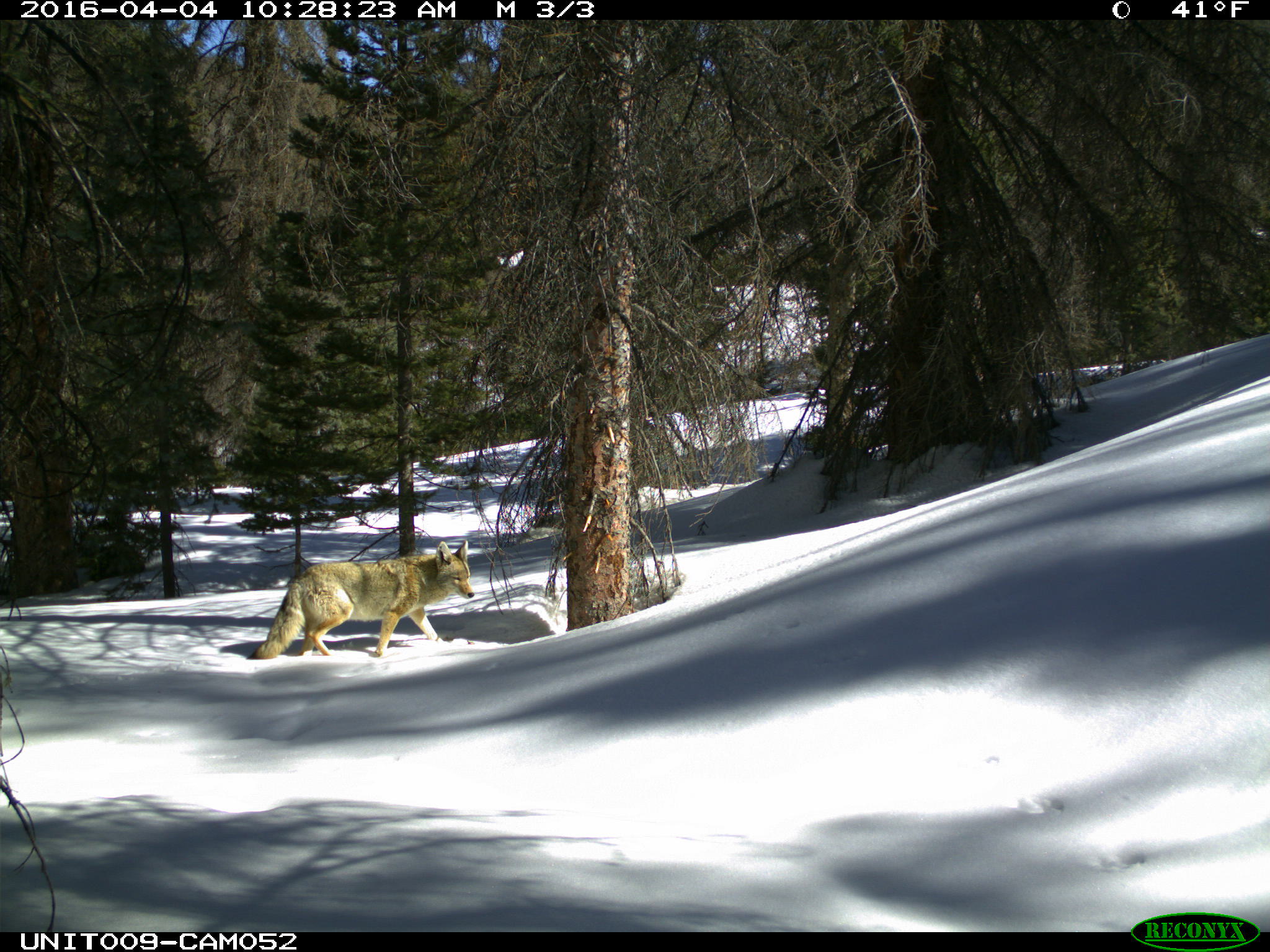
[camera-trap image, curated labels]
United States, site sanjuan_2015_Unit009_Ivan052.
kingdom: Animalia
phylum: Chordata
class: Mammalia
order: Carnivora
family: Canidae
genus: Canis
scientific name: Canis latrans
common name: coyote